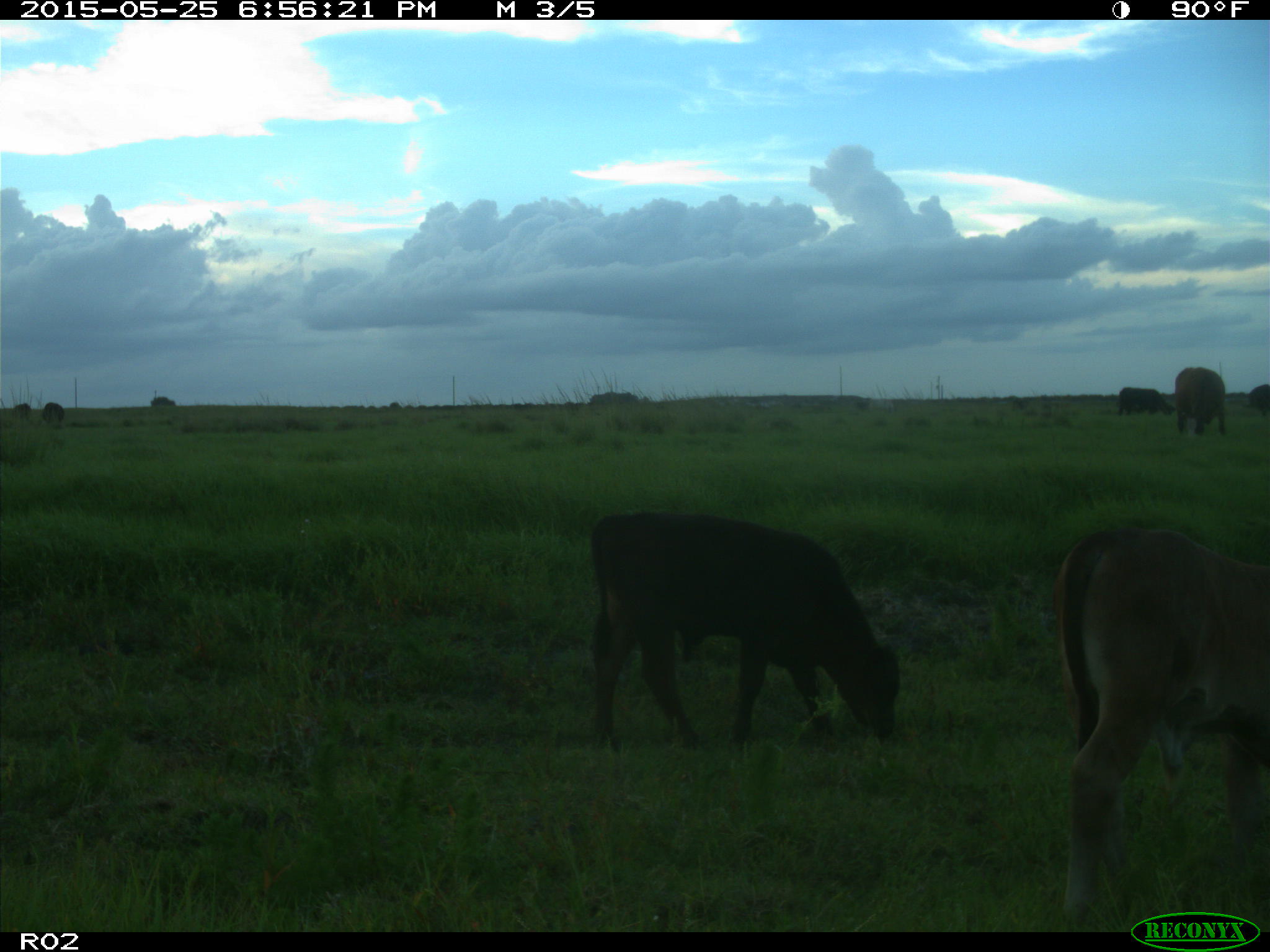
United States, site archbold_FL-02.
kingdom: Animalia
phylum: Chordata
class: Mammalia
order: Artiodactyla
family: Bovidae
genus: Bos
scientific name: Bos taurus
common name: domestic cow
Bos taurus (domestic cow).